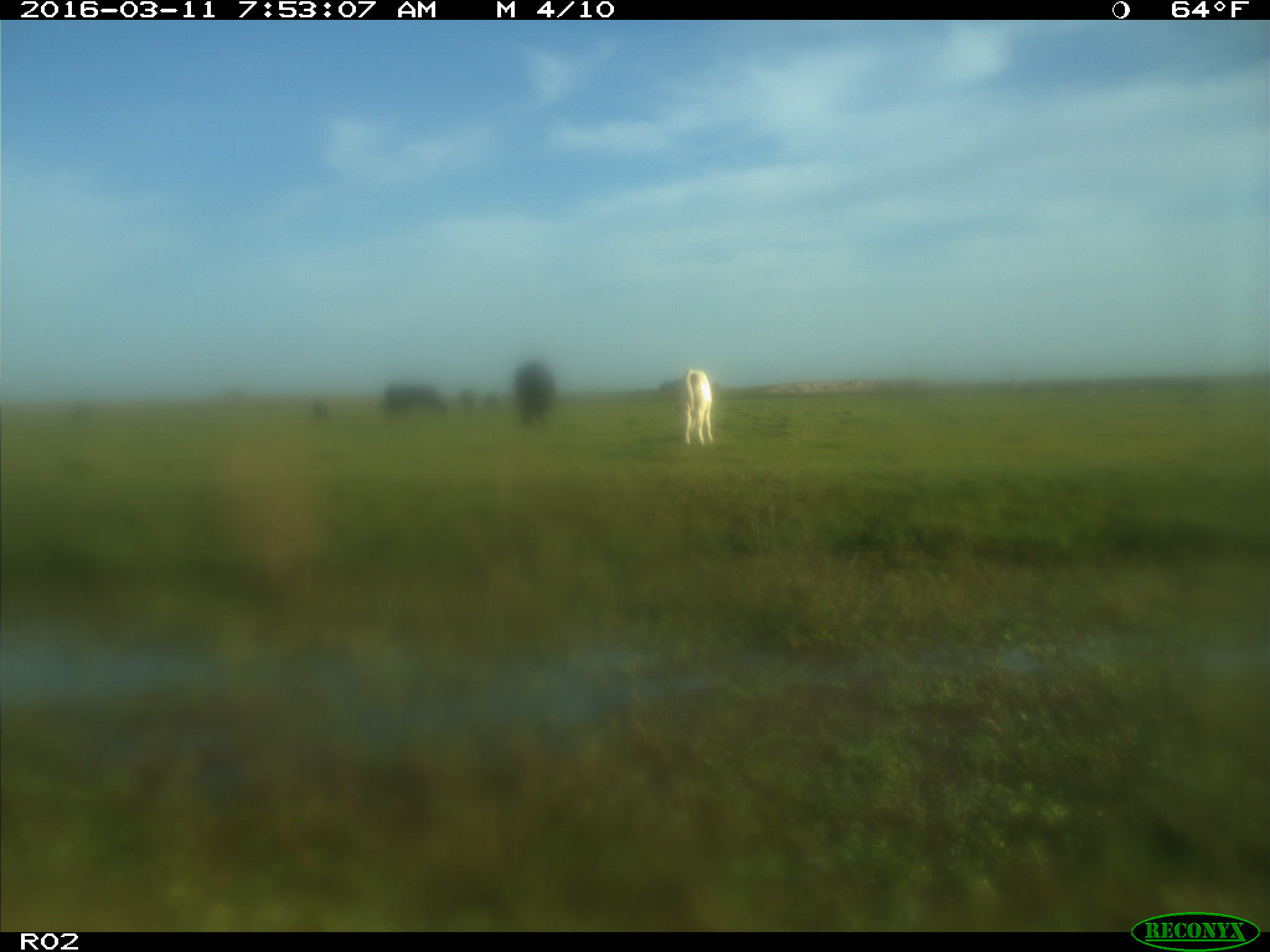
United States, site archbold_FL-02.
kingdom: Animalia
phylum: Chordata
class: Mammalia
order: Artiodactyla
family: Bovidae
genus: Bos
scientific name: Bos taurus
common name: domestic cow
Bos taurus (domestic cow).